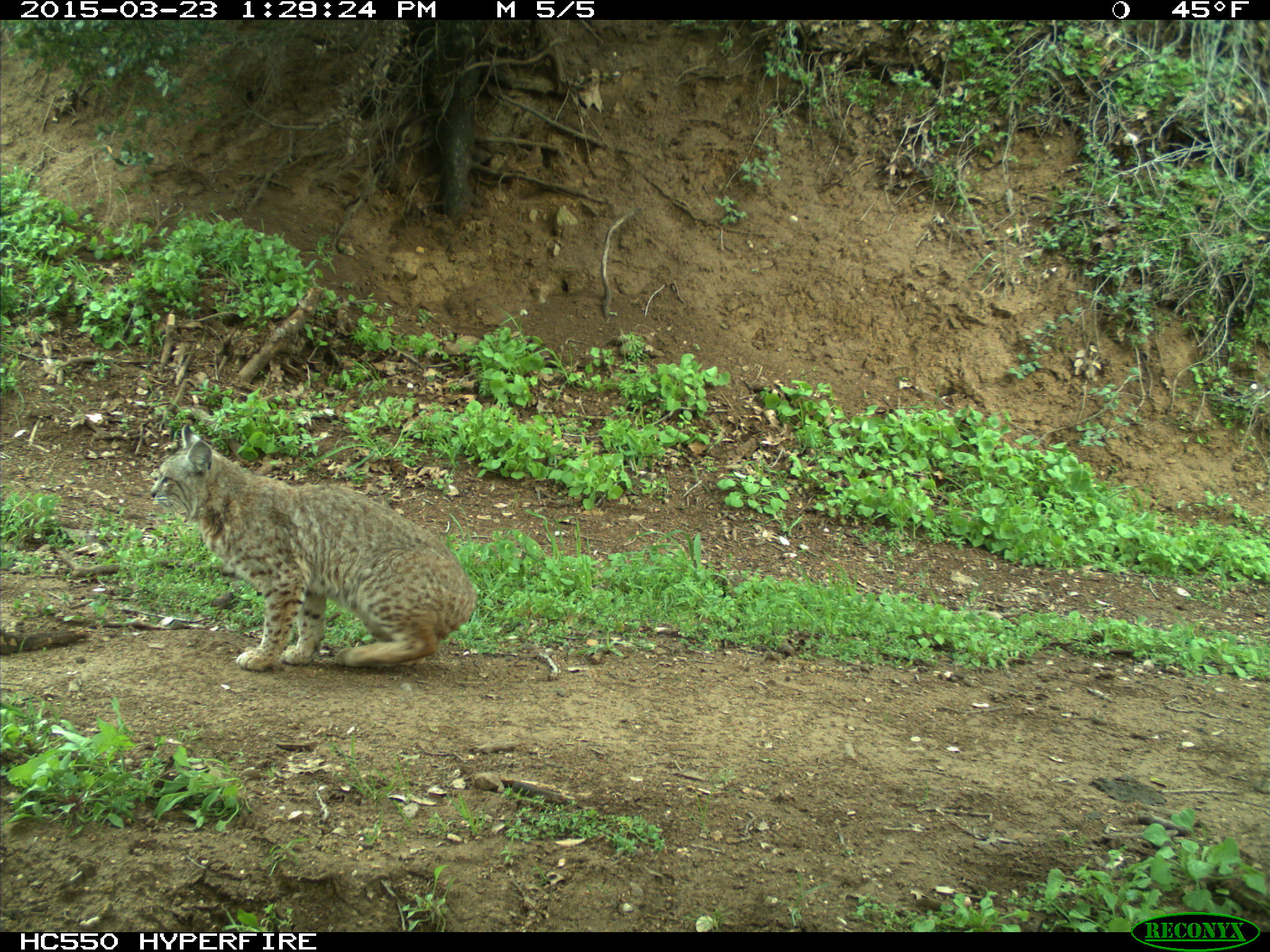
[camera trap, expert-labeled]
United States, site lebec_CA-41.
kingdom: Animalia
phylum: Chordata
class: Mammalia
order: Carnivora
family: Felidae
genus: Lynx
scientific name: Lynx rufus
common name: bobcat